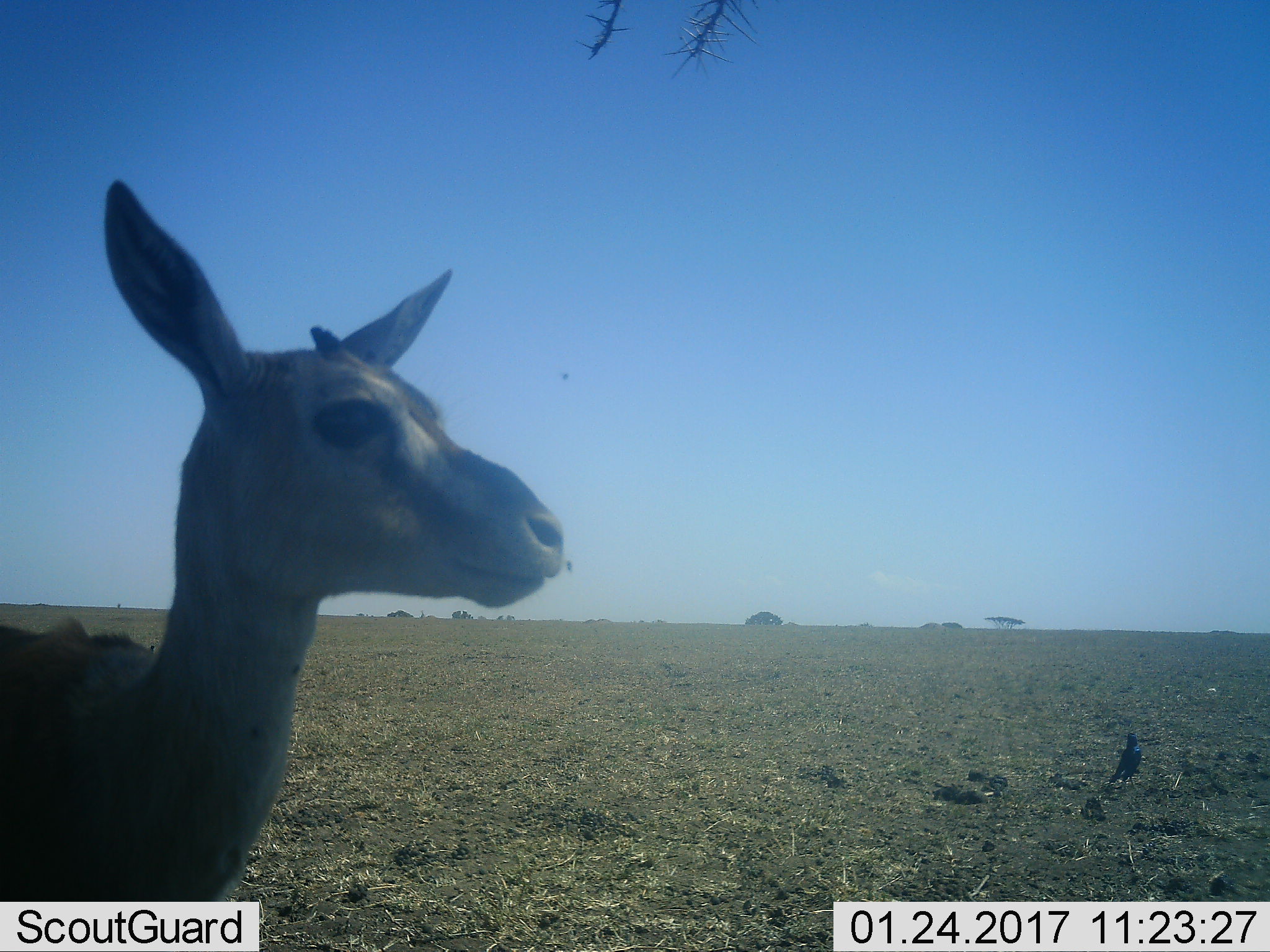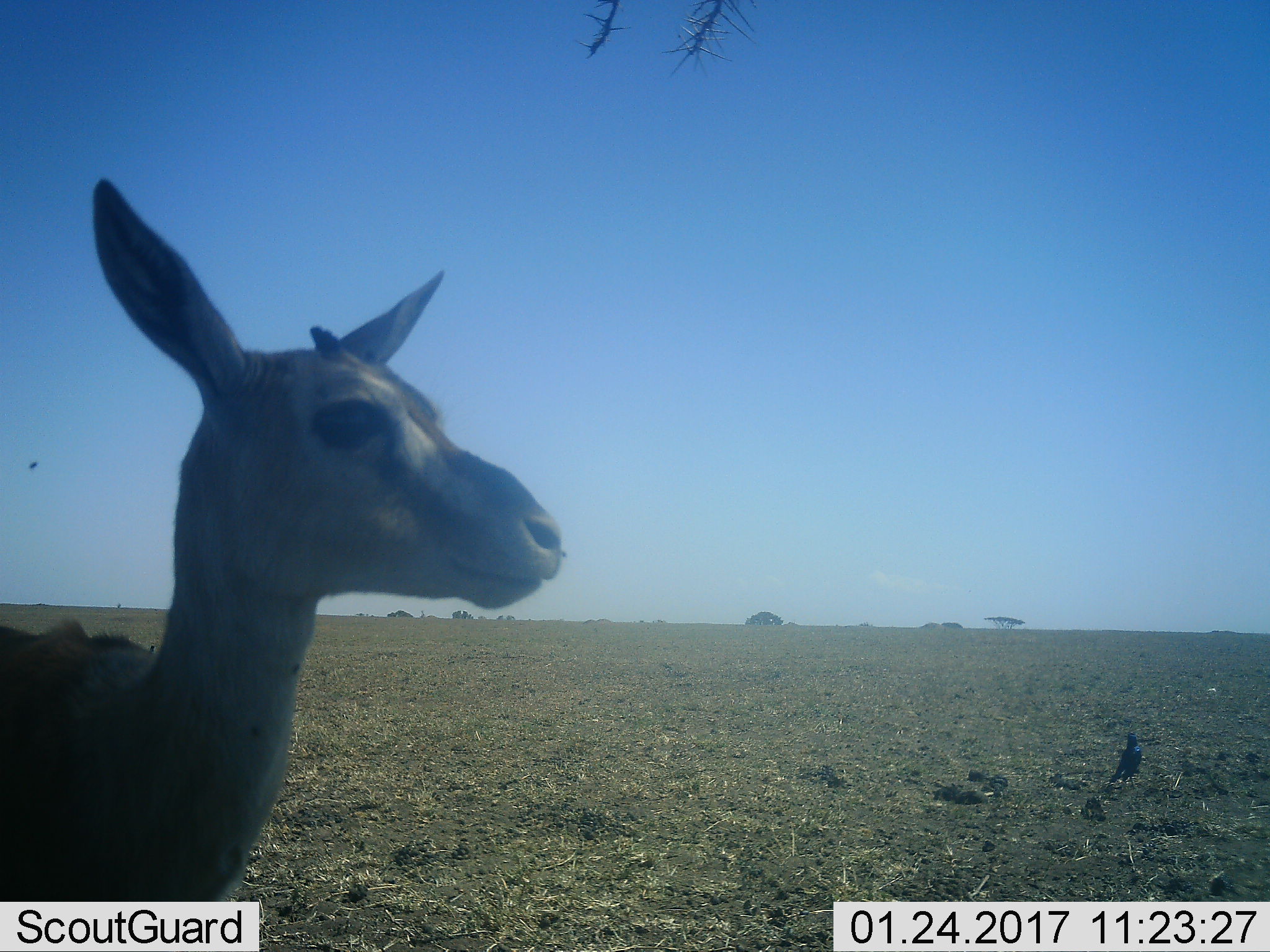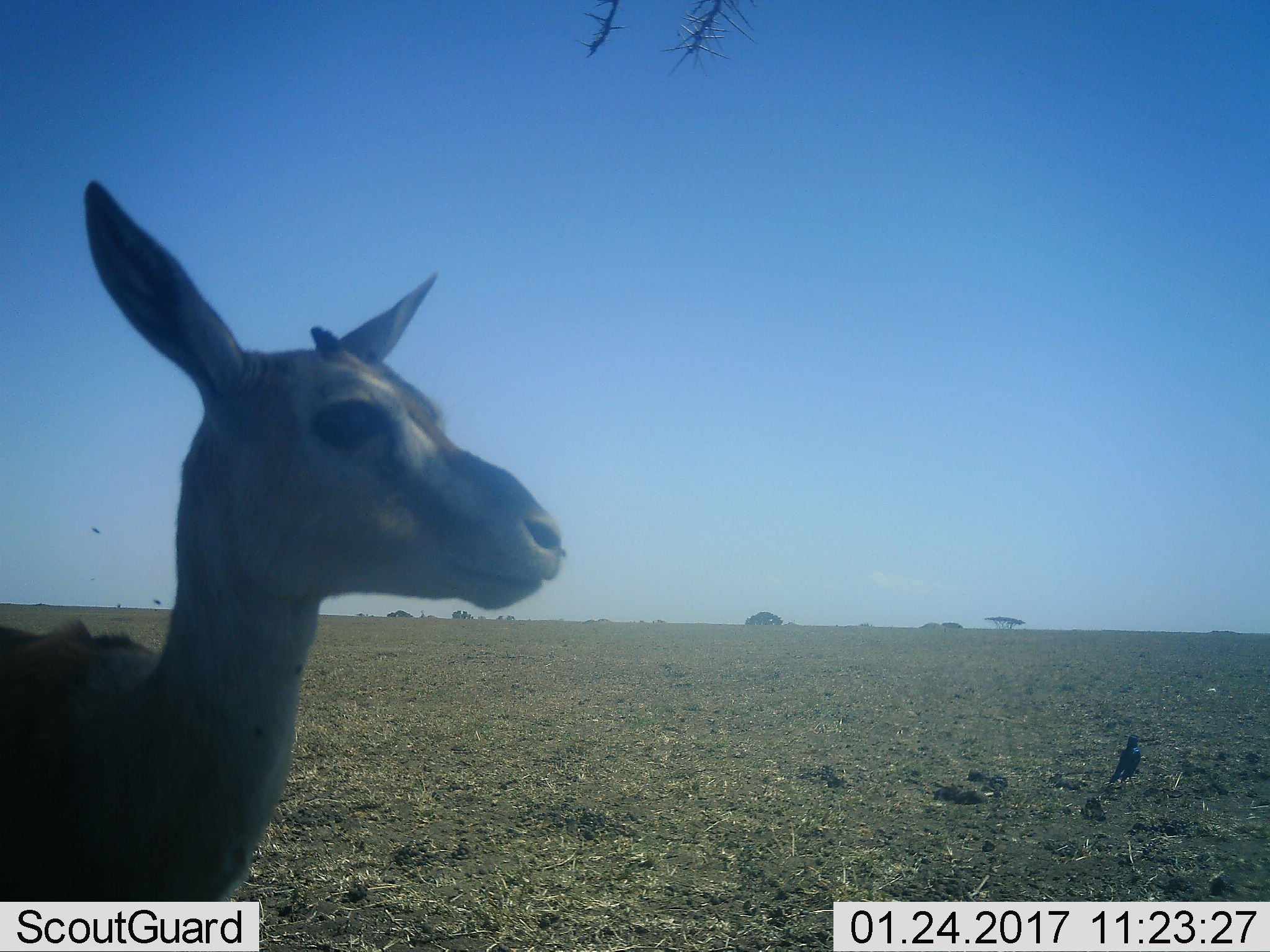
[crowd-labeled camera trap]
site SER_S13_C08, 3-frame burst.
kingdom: Animalia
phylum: Chordata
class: Mammalia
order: Artiodactyla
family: Bovidae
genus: Eudorcas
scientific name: Eudorcas thomsonii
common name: thomson's gazelle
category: gazellethomsons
Gazellethomsons (thomson's gazelle) (Eudorcas thomsonii), count 1. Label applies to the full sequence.